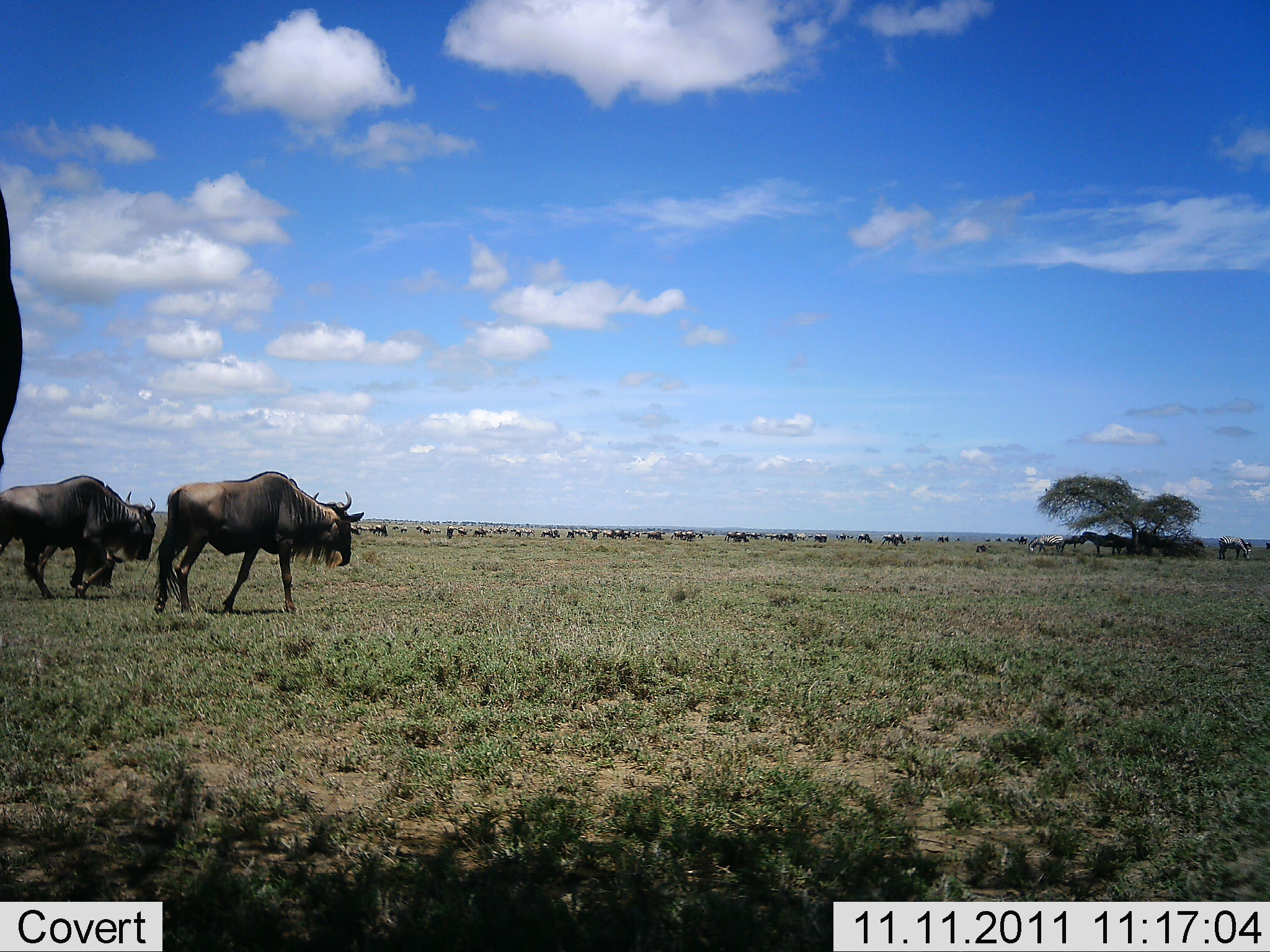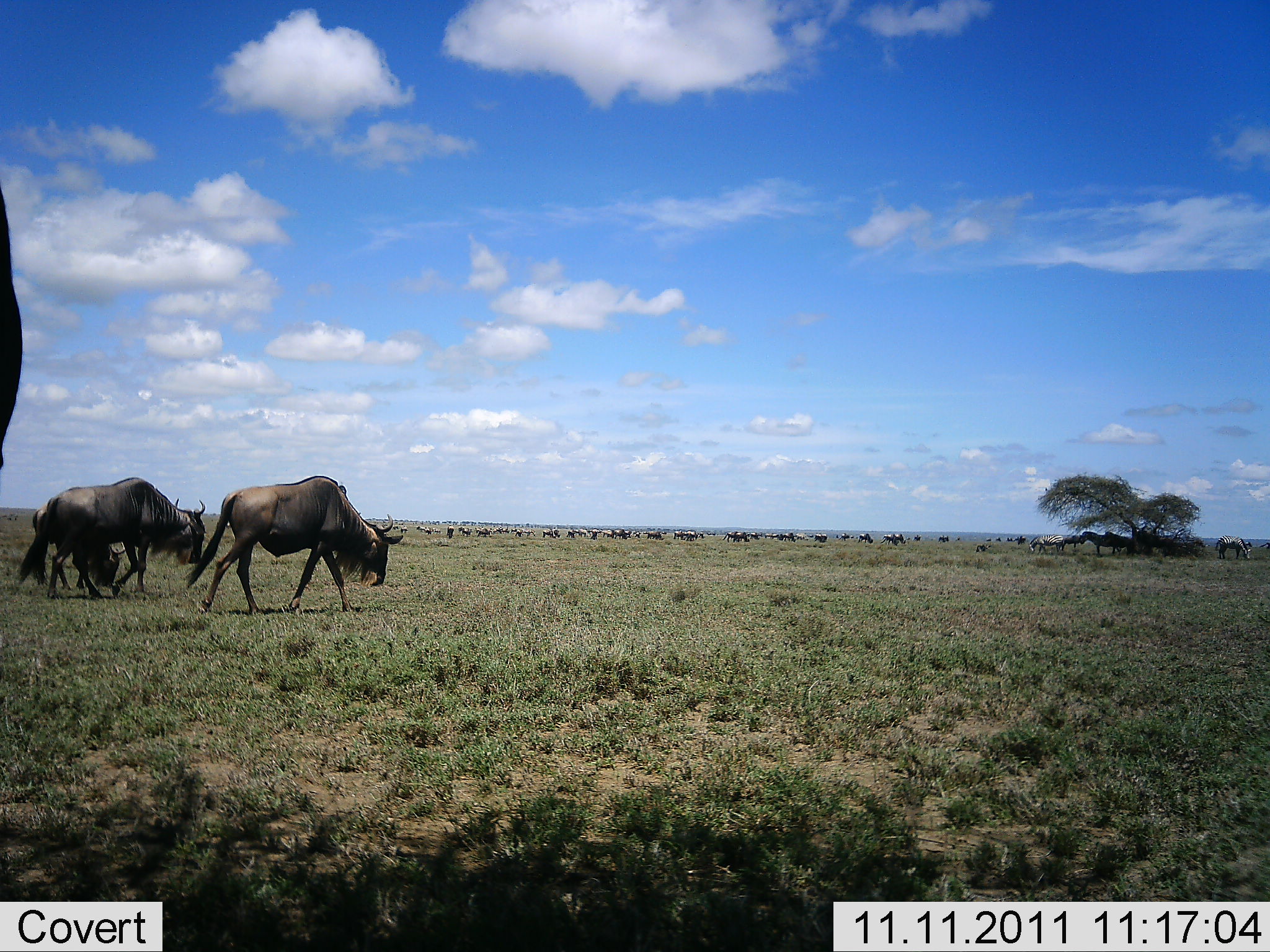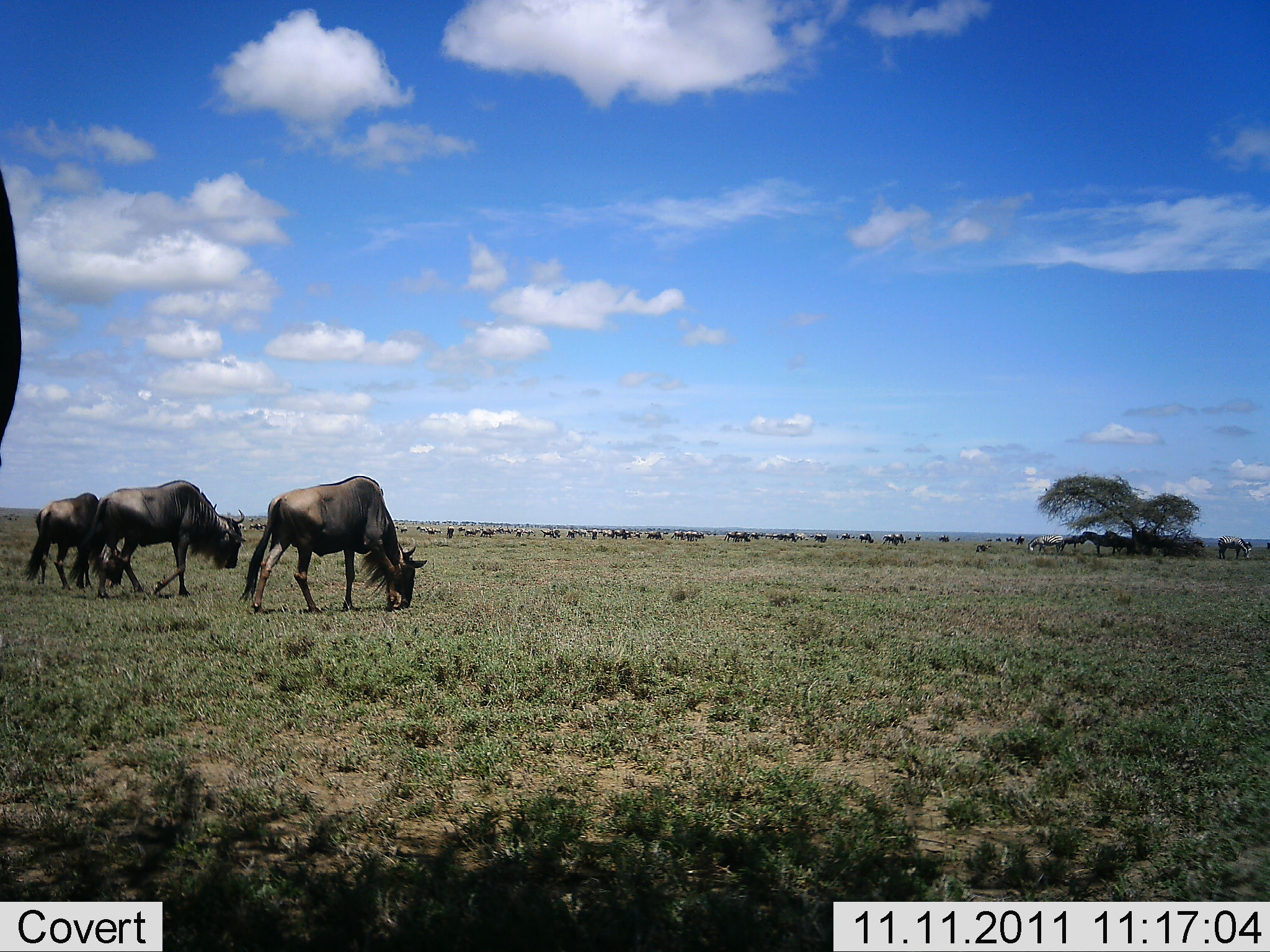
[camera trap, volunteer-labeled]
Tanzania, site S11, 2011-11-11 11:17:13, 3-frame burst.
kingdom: Animalia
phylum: Chordata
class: Mammalia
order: Artiodactyla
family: Bovidae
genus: Connochaetes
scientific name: Connochaetes taurinus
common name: blue wildebeest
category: wildebeest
Wildebeest (blue wildebeest) (Connochaetes taurinus), count 11-50. Behavior (volunteer vote fractions): standing 30%, resting 0%, moving 80%, interacting 0%. Young present (vote fraction): 0%. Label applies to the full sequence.